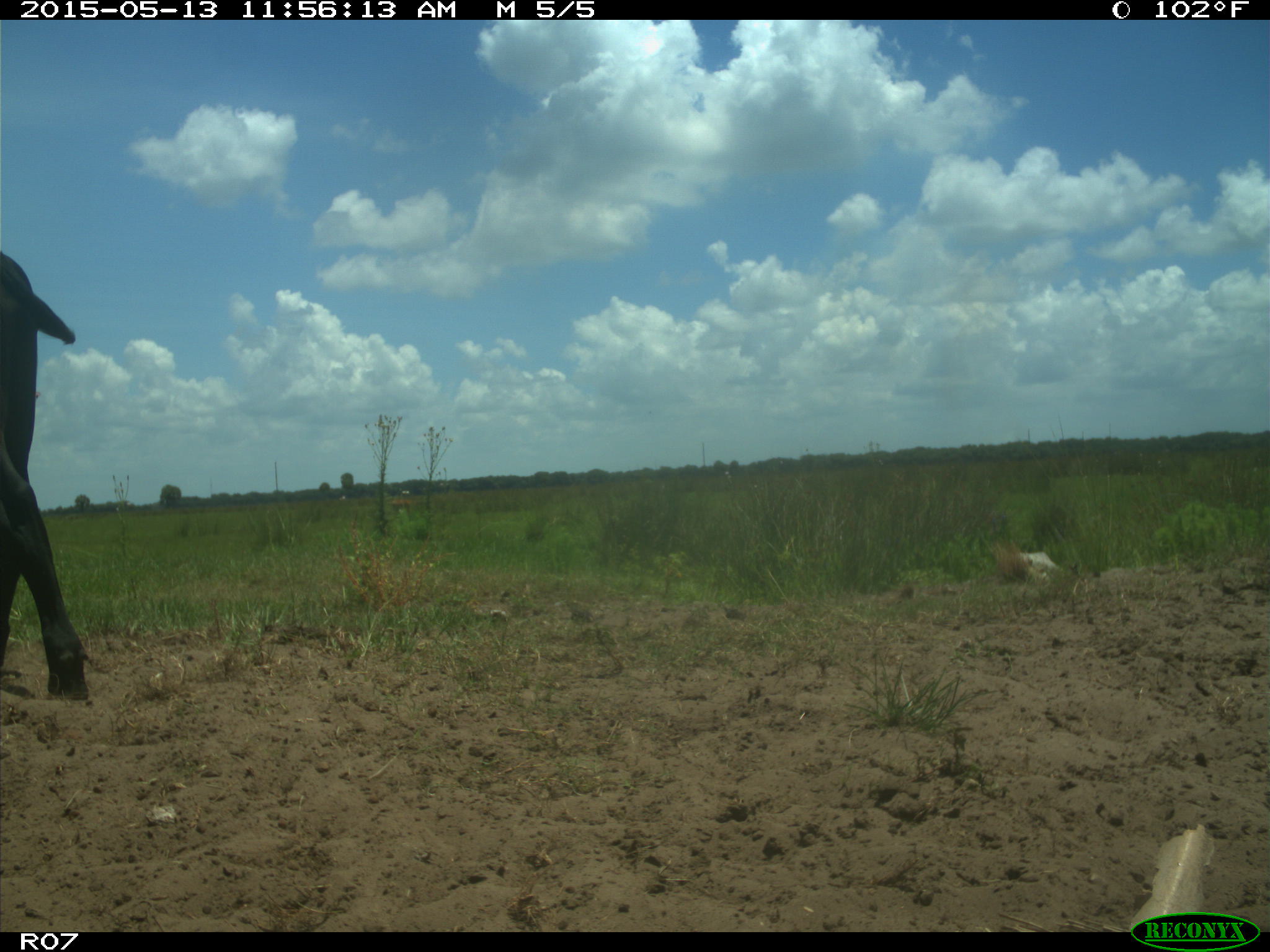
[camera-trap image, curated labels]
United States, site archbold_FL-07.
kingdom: Animalia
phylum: Chordata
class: Mammalia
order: Artiodactyla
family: Bovidae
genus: Bos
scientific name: Bos taurus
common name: domestic cow